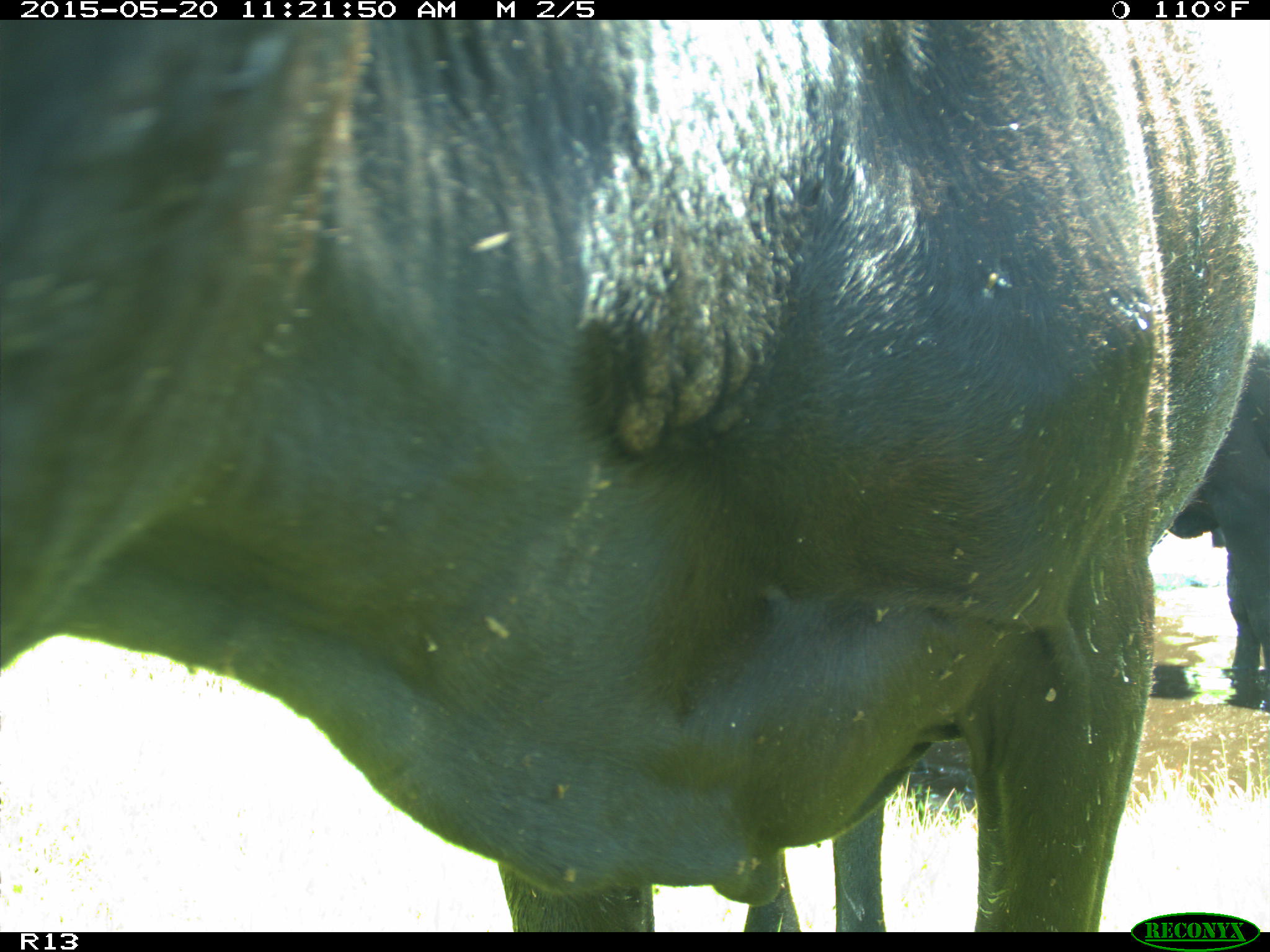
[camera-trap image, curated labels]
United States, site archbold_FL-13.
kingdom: Animalia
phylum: Chordata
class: Mammalia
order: Artiodactyla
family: Bovidae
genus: Bos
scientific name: Bos taurus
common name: domestic cow